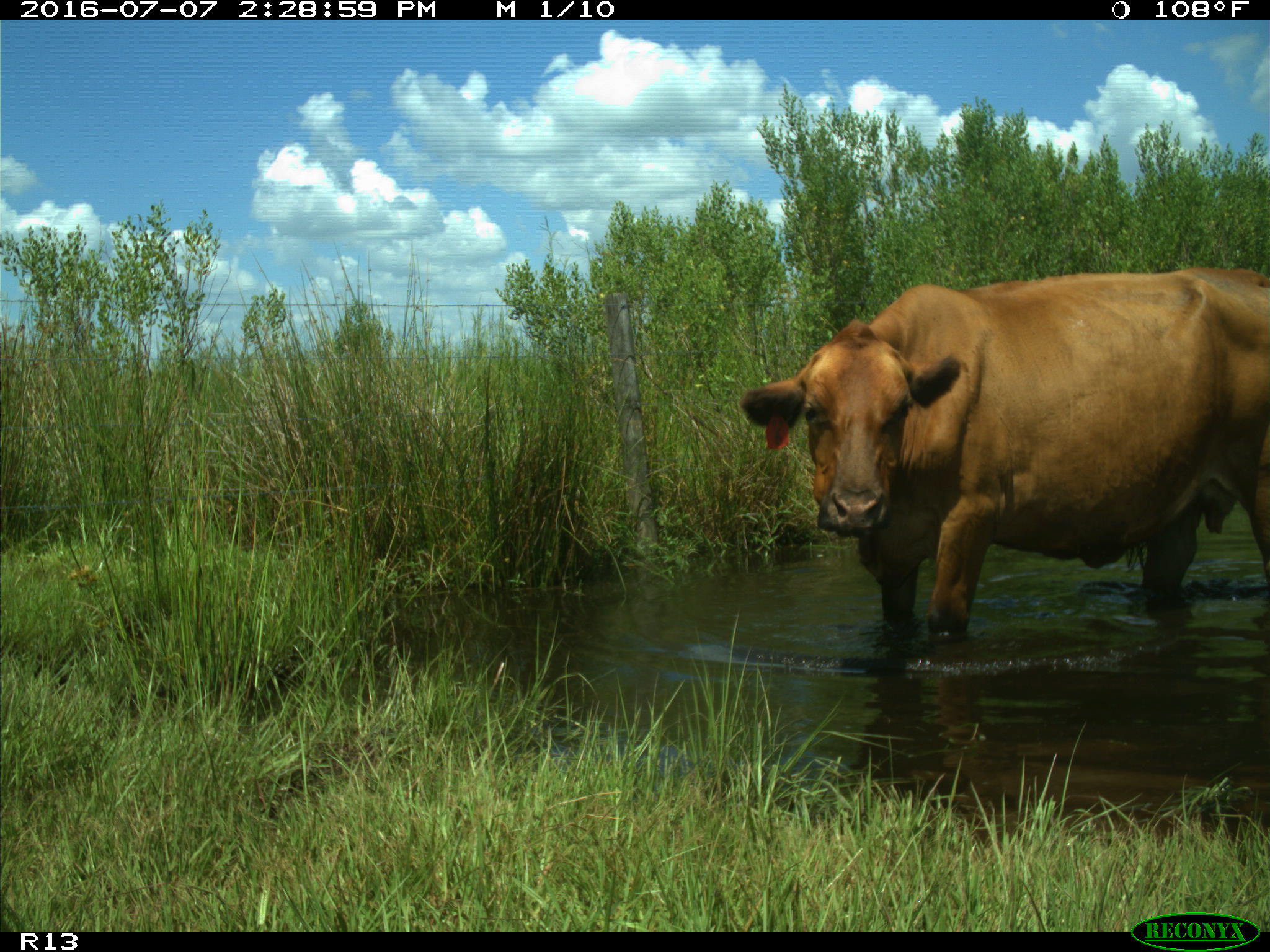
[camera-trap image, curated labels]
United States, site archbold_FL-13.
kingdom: Animalia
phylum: Chordata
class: Mammalia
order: Artiodactyla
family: Bovidae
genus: Bos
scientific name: Bos taurus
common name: domestic cow